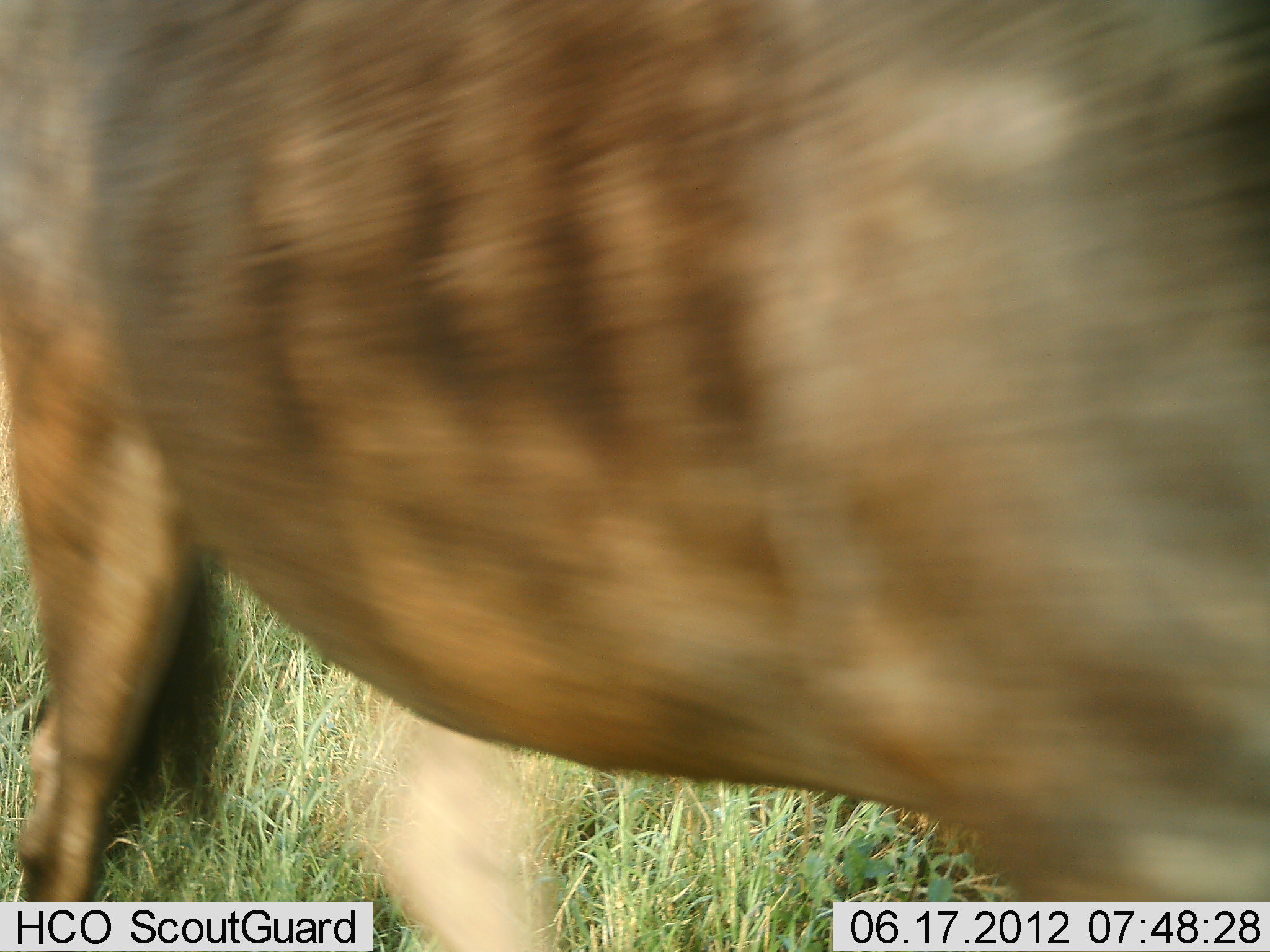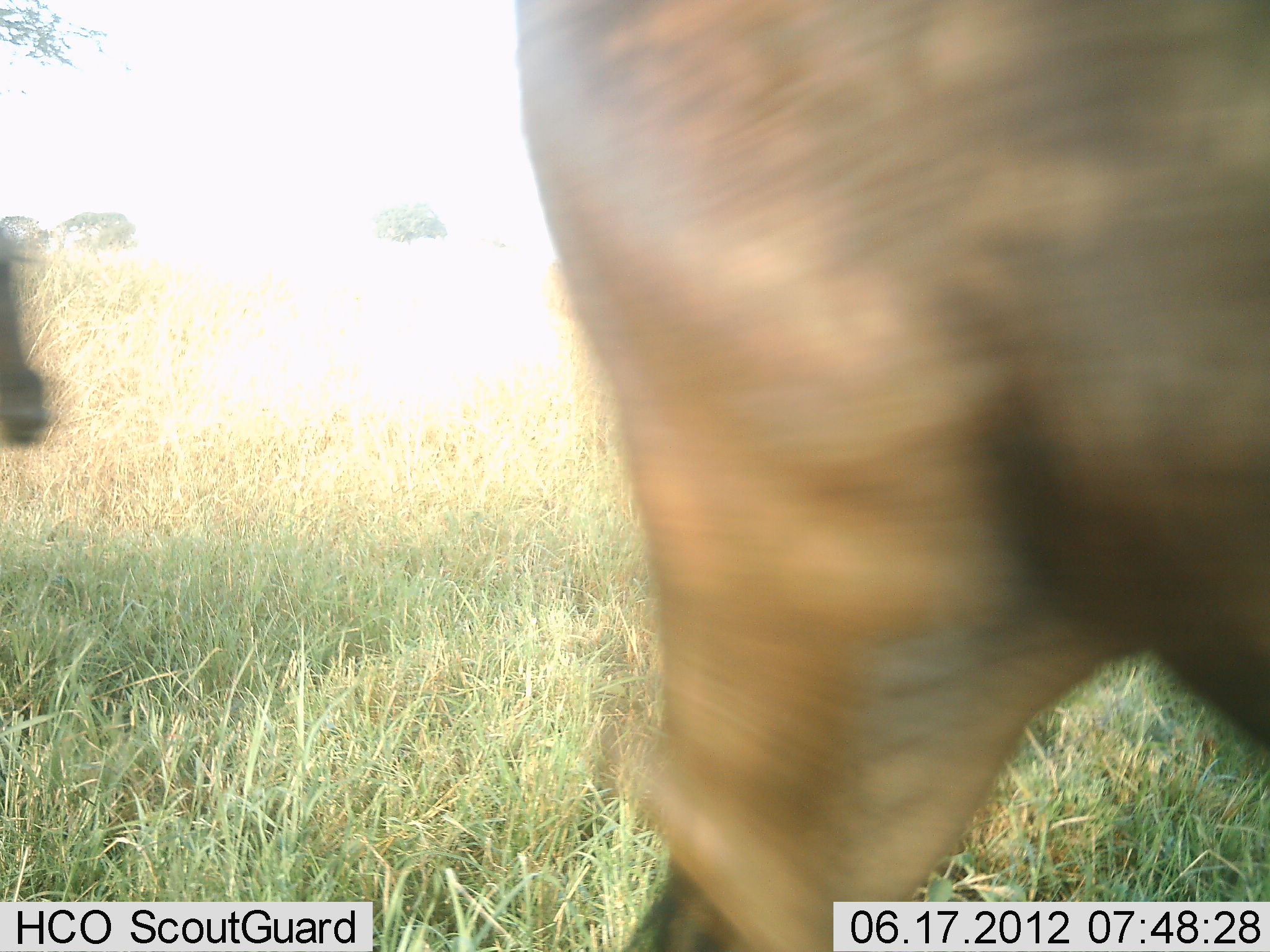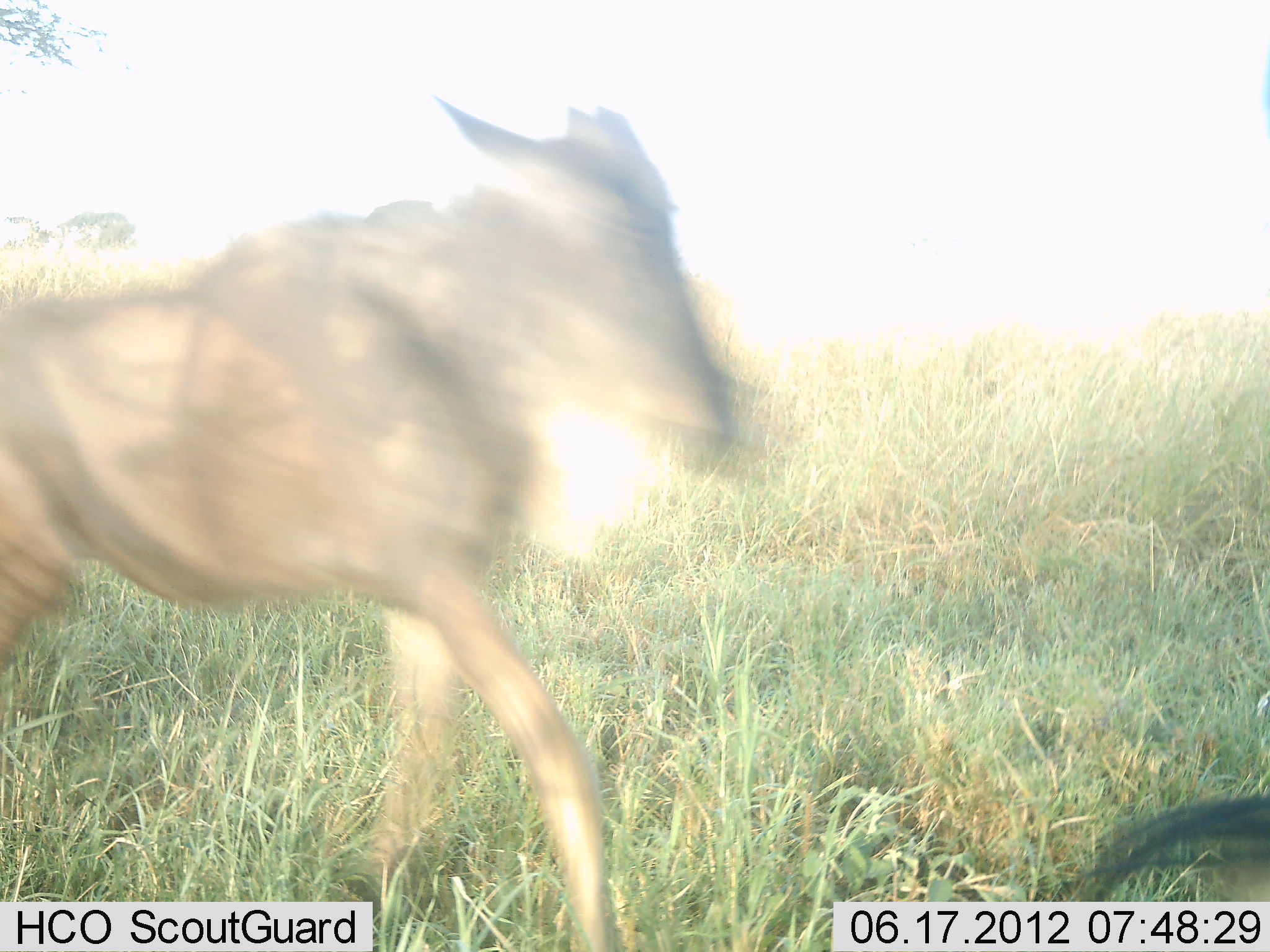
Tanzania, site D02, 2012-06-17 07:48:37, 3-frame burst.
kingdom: Animalia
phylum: Chordata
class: Mammalia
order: Artiodactyla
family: Bovidae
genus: Connochaetes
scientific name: Connochaetes taurinus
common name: blue wildebeest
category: wildebeest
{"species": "wildebeest (blue wildebeest) (Connochaetes taurinus)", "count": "2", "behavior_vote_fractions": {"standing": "0%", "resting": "0%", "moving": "100%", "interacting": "0%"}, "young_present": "50%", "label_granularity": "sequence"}